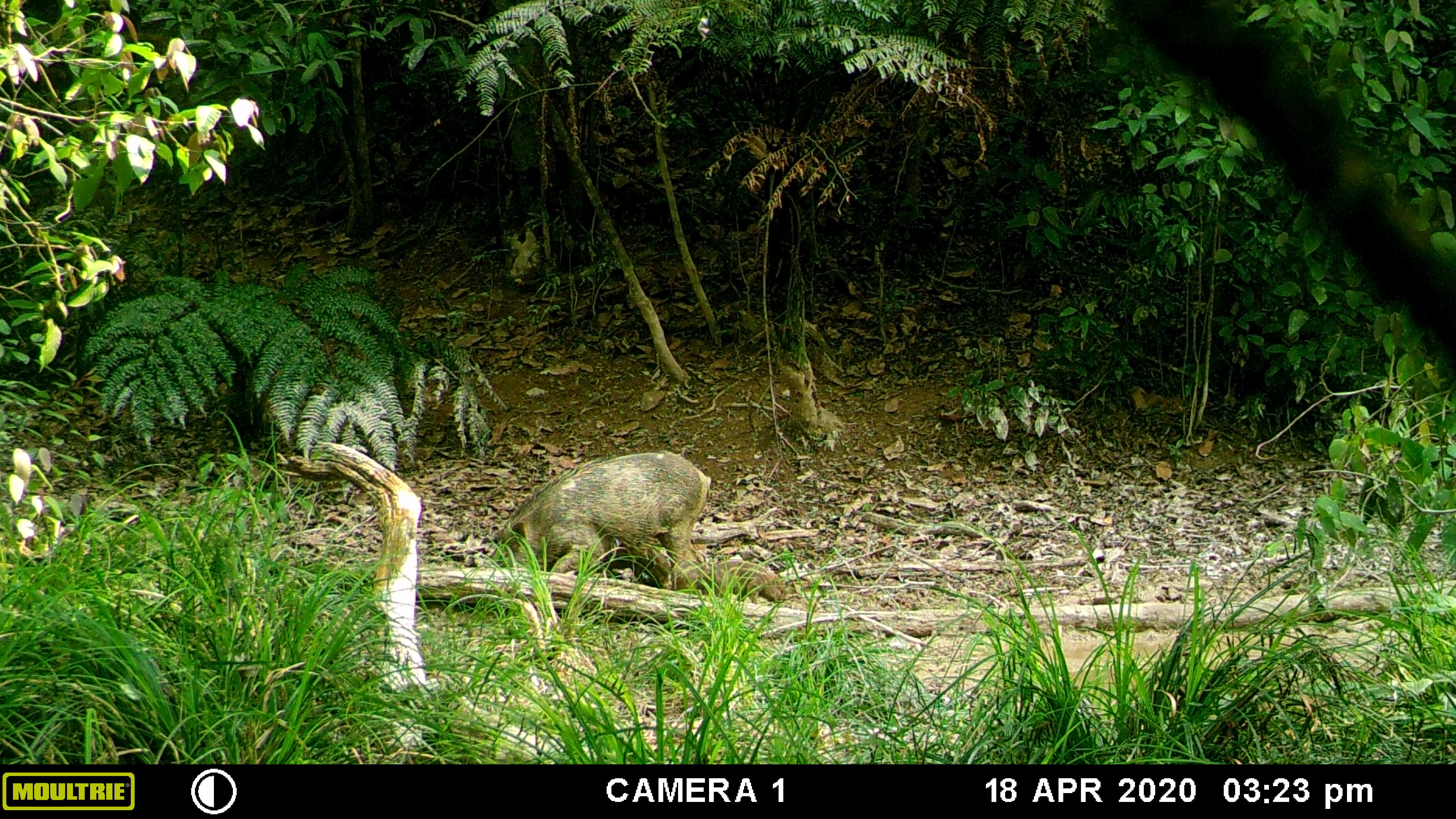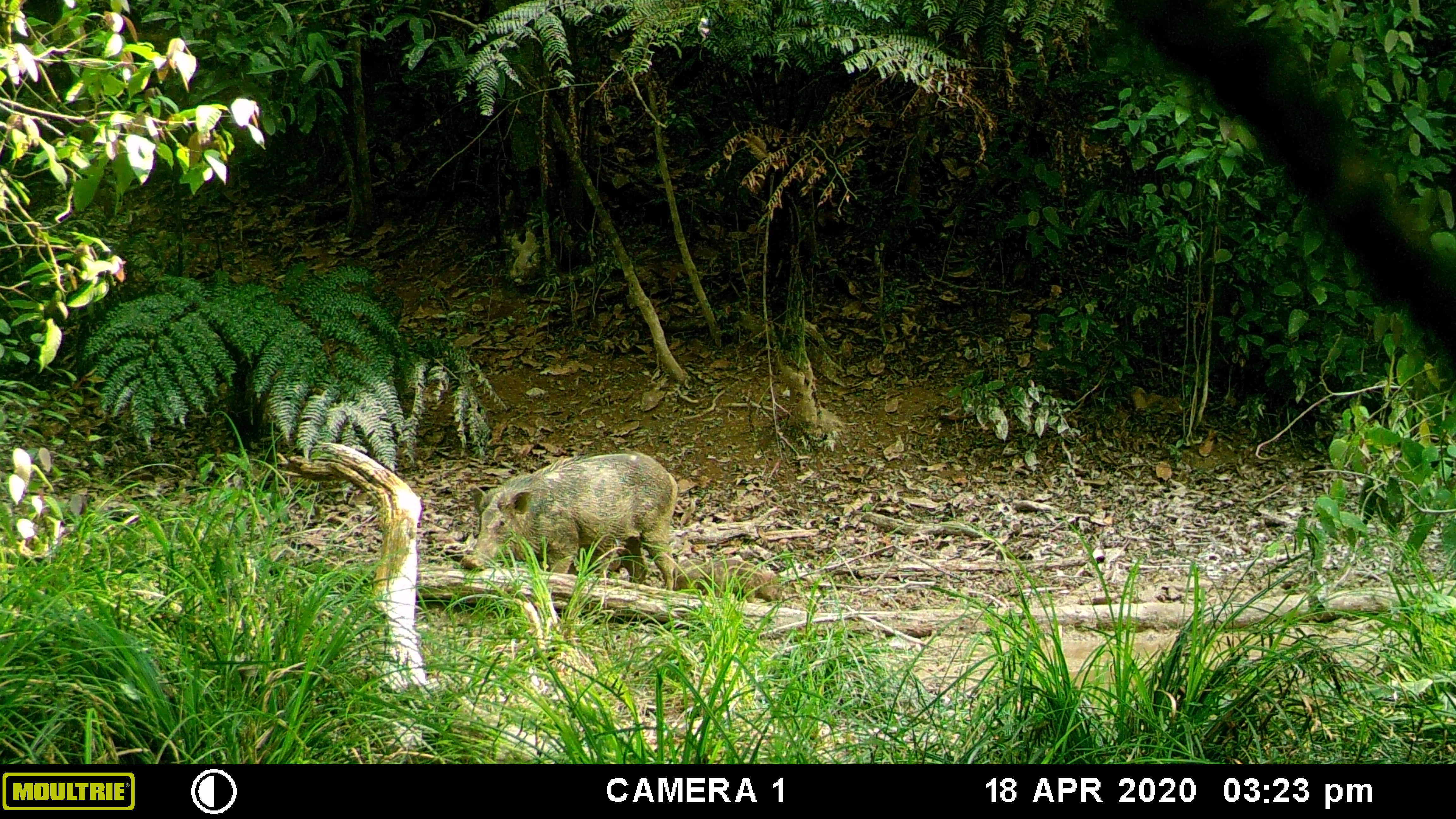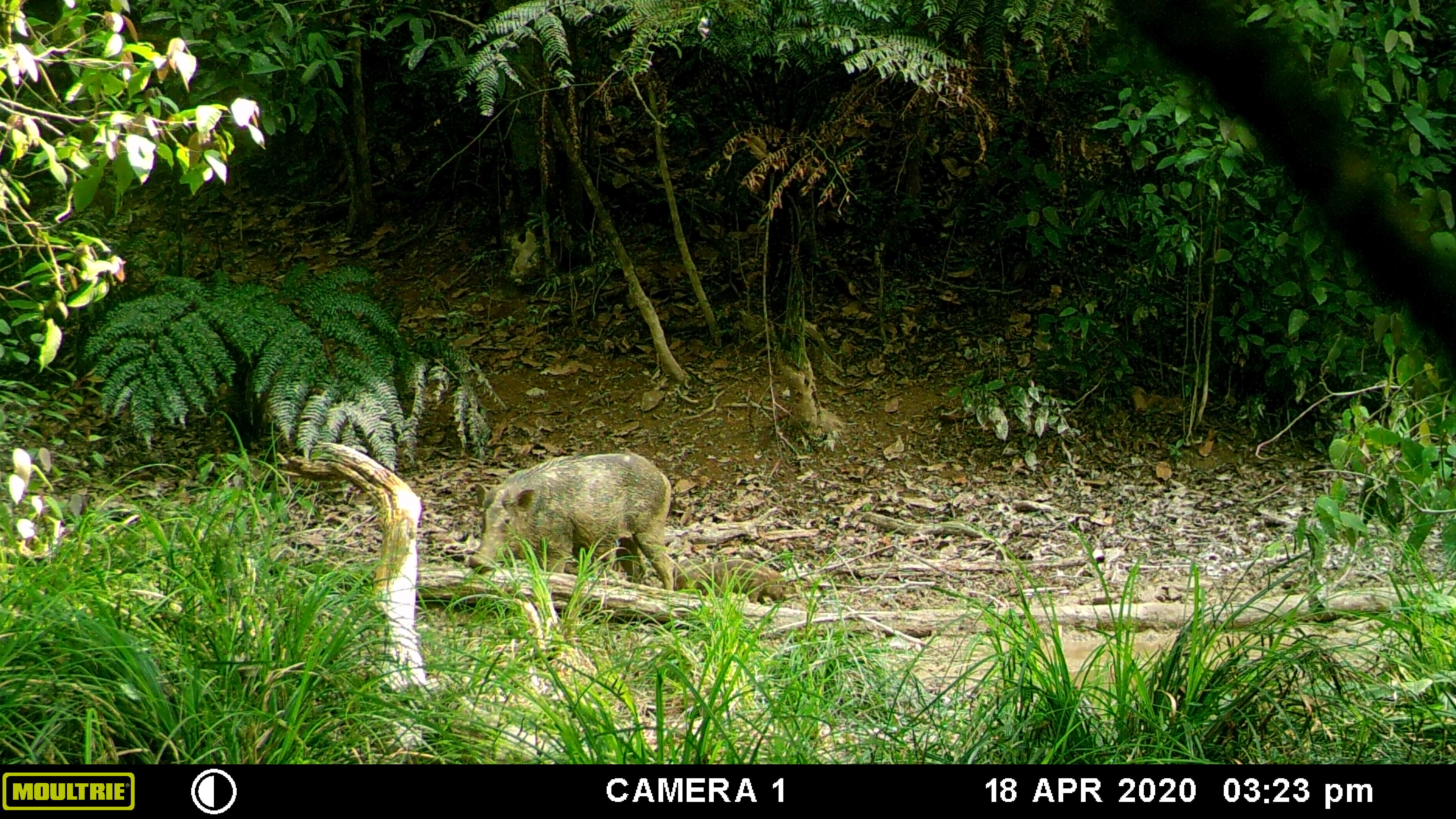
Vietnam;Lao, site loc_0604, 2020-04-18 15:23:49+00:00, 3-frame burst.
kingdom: Animalia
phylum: Chordata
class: Mammalia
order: Artiodactyla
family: Suidae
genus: Sus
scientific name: Sus scrofa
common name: eurasian wild pig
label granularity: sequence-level